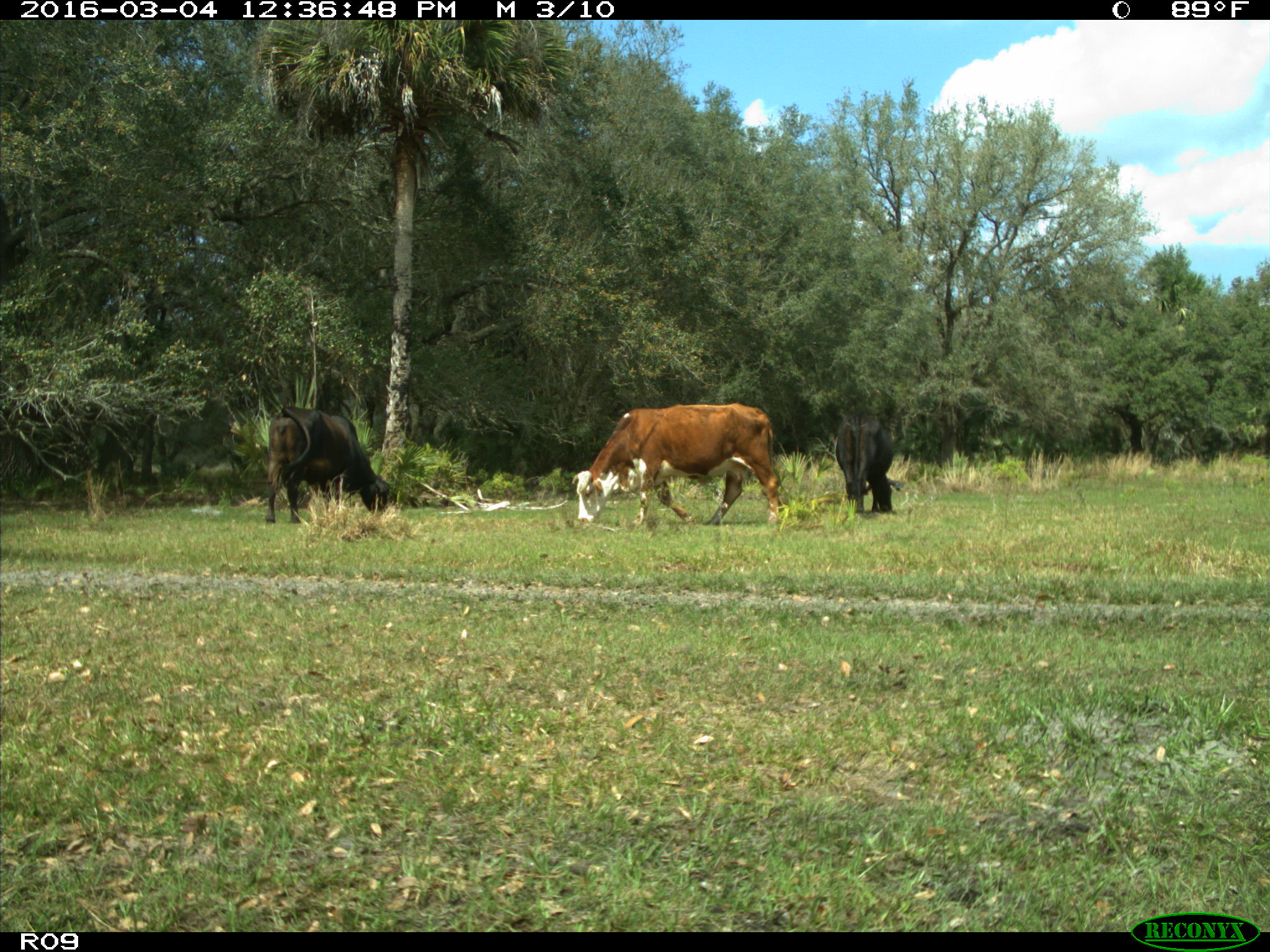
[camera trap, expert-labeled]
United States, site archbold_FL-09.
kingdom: Animalia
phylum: Chordata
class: Mammalia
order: Artiodactyla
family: Bovidae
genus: Bos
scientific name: Bos taurus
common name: domestic cow